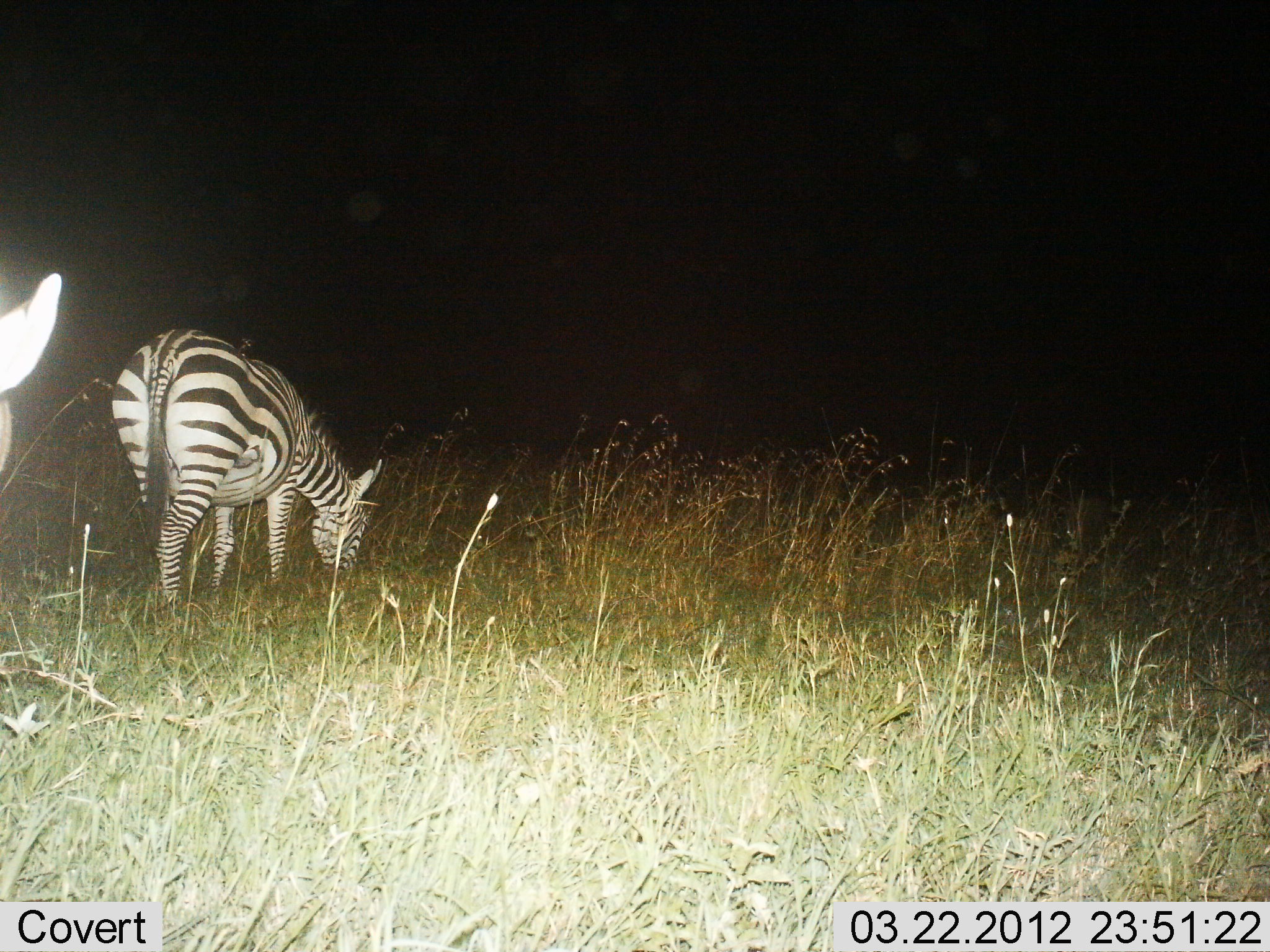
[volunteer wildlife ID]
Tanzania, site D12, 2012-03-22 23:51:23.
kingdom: Animalia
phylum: Chordata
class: Mammalia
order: Perissodactyla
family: Equidae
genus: Equus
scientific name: Equus quagga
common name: plains zebra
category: zebra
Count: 2.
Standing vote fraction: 48%.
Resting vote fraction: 0%.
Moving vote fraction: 4%.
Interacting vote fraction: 0%.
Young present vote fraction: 0%.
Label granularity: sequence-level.